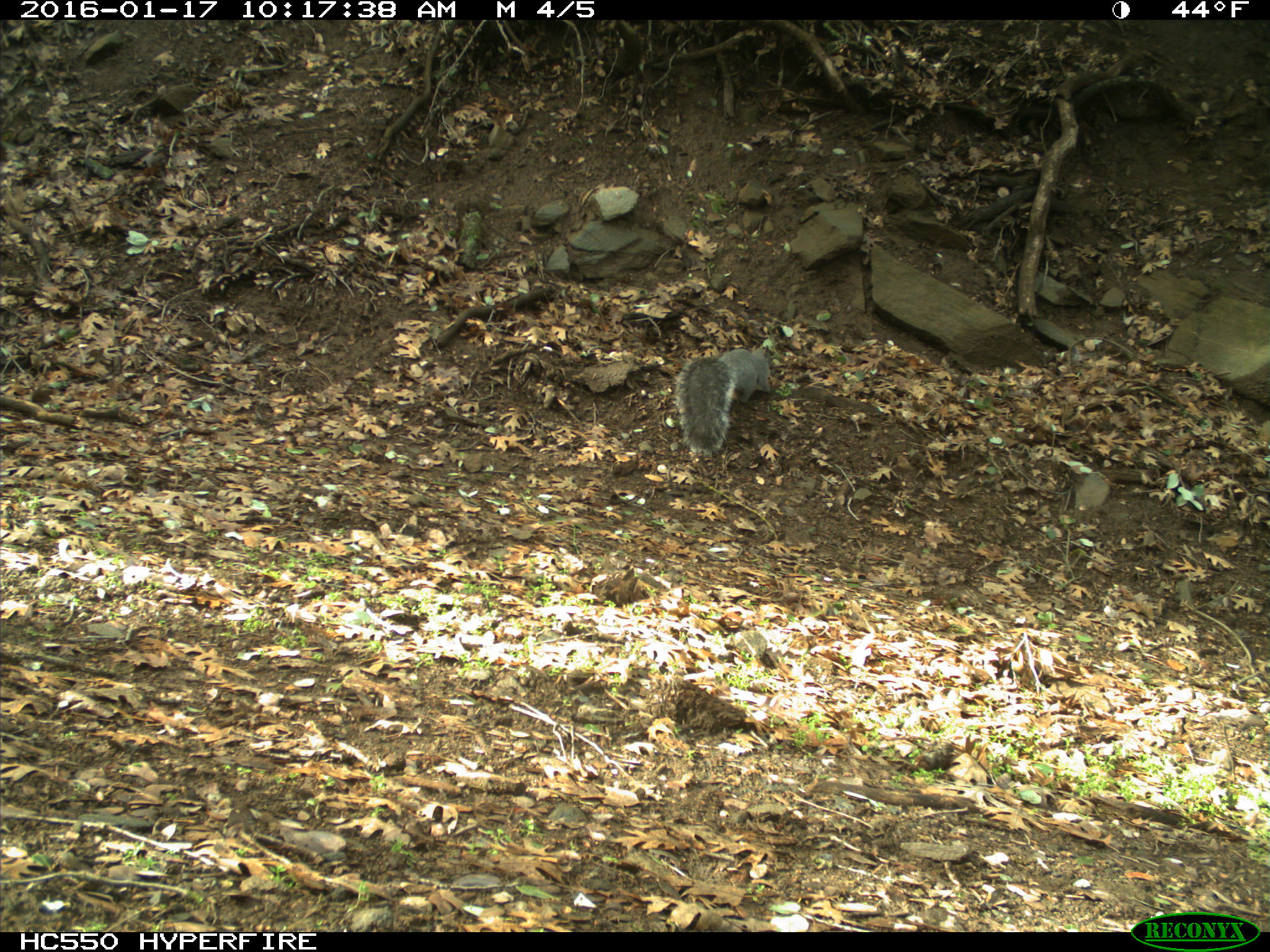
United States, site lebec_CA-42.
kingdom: Animalia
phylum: Chordata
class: Mammalia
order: Rodentia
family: Sciuridae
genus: Sciurus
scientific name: Sciurus carolinensis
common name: eastern gray squirrel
Sciurus carolinensis (eastern gray squirrel).